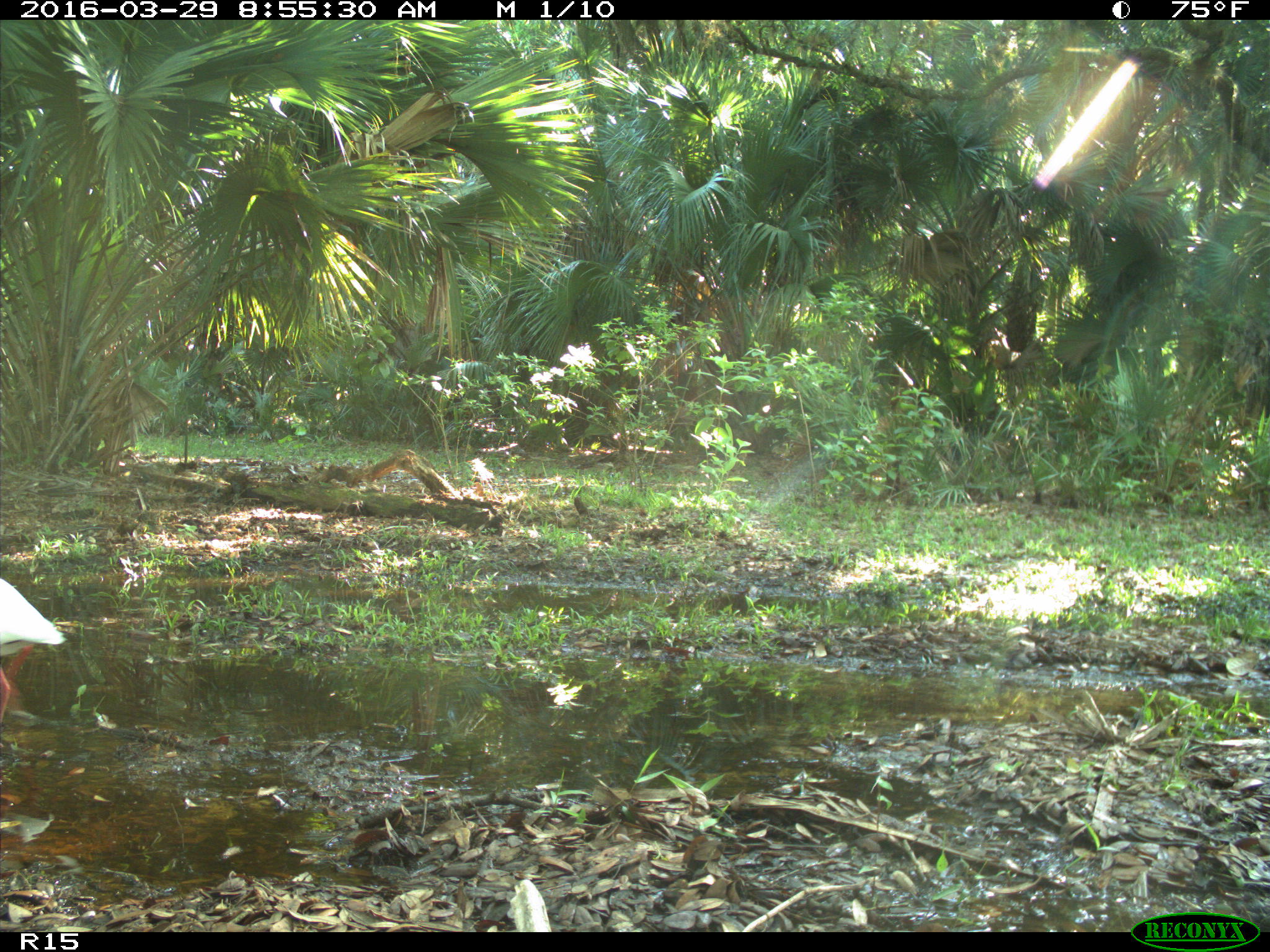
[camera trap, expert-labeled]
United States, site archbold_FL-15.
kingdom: Animalia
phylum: Chordata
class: Aves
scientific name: Aves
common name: birds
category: unidentified bird